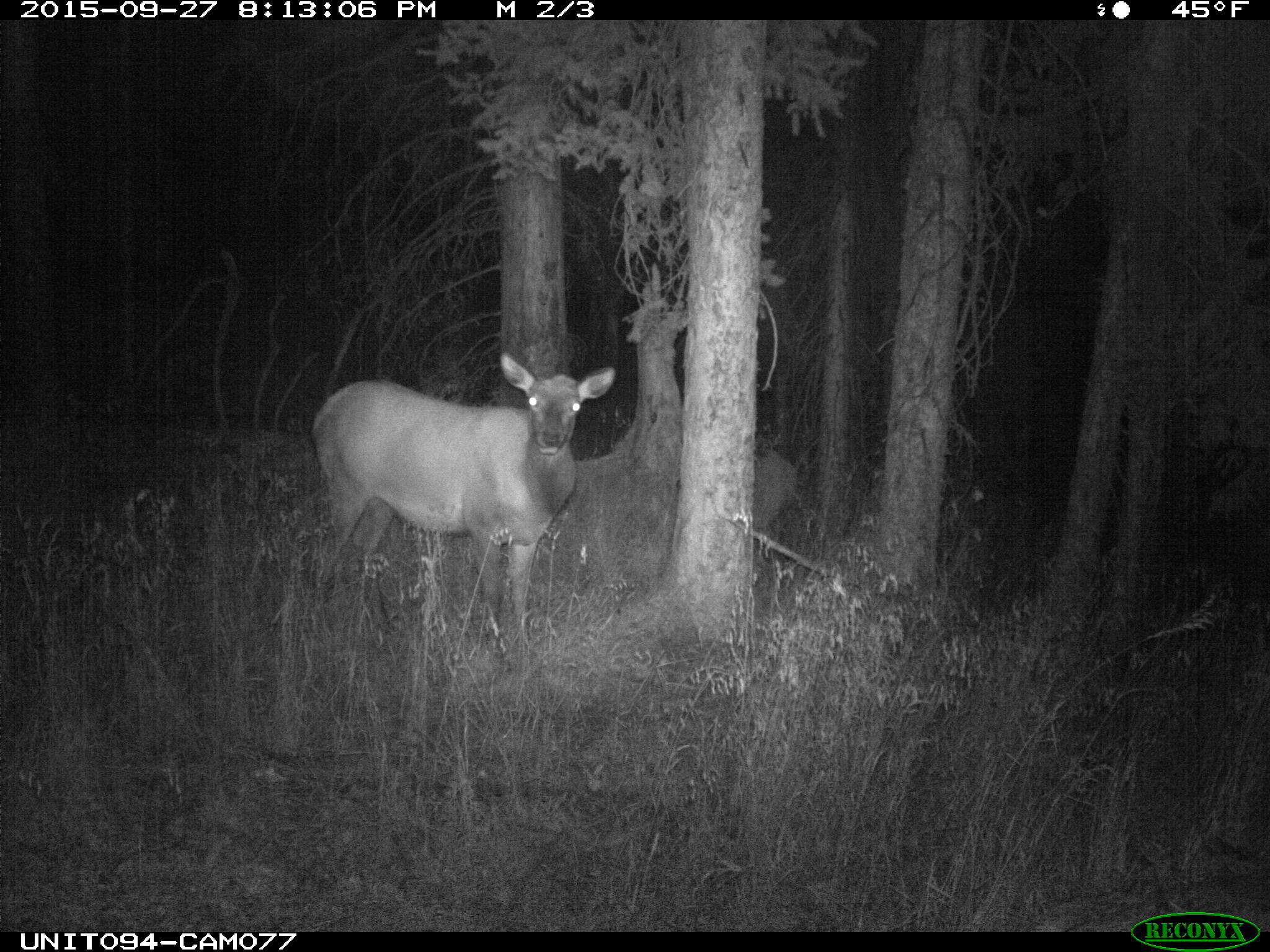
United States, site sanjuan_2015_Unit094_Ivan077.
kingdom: Animalia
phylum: Chordata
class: Mammalia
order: Artiodactyla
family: Cervidae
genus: Cervus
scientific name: Cervus elaphus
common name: red deer